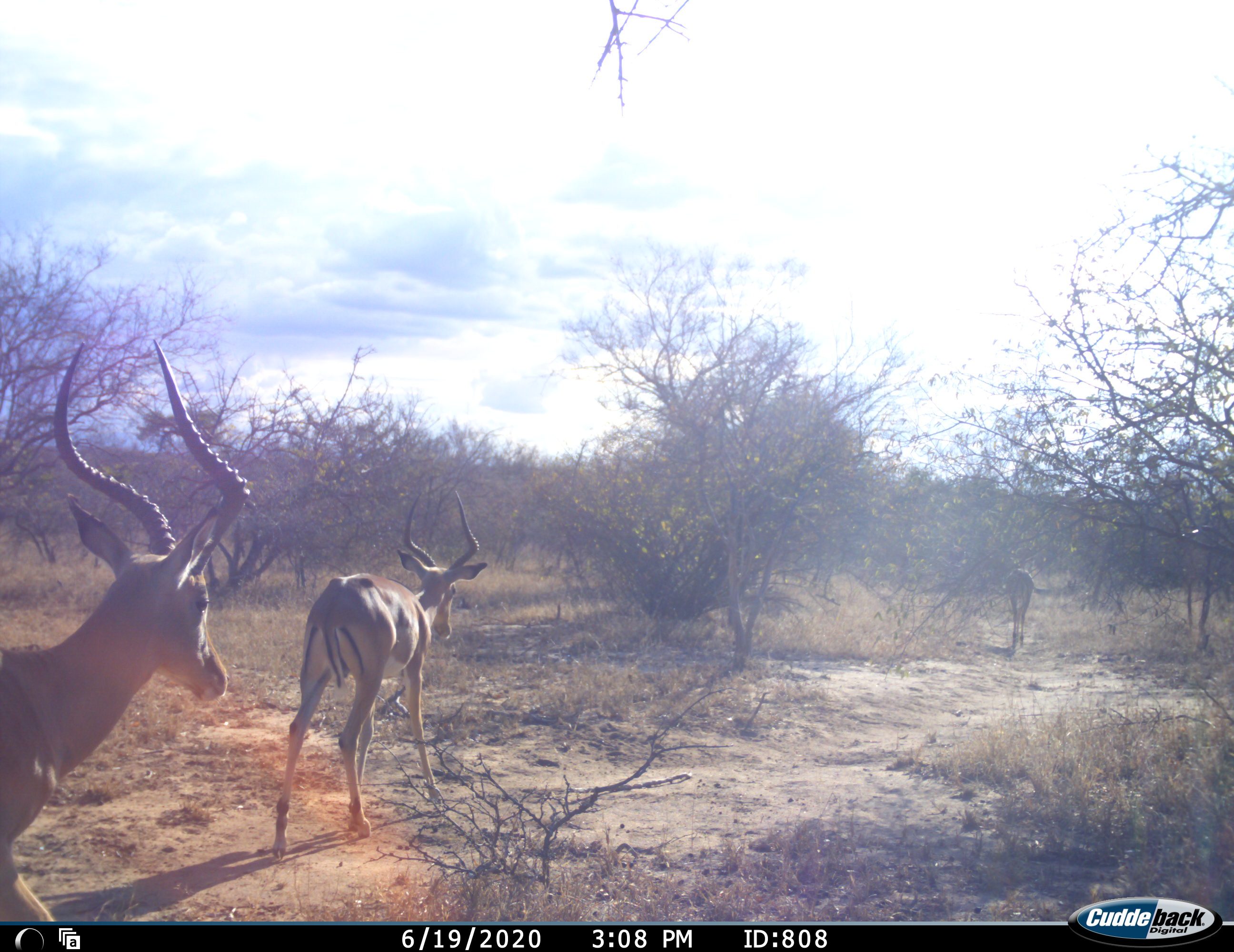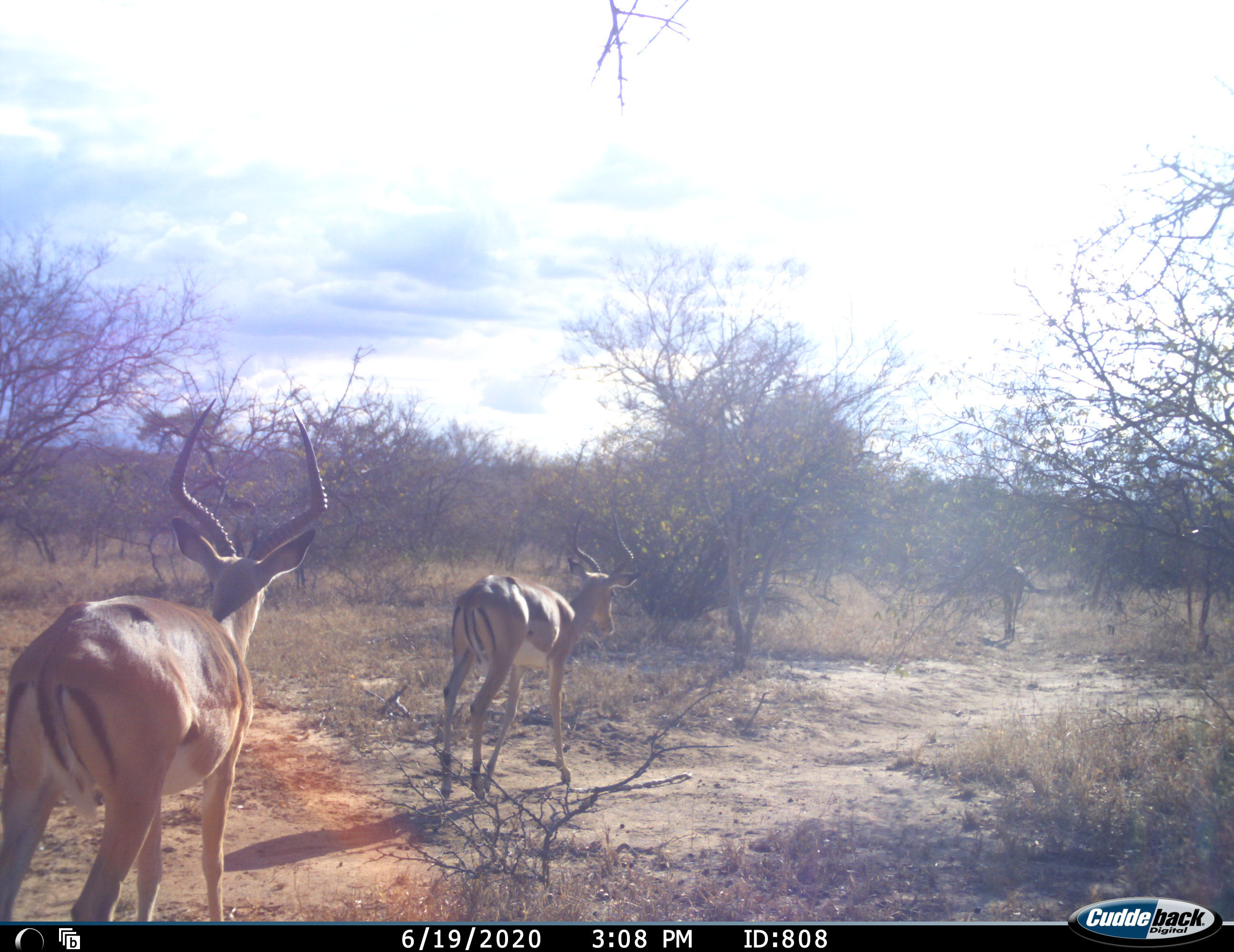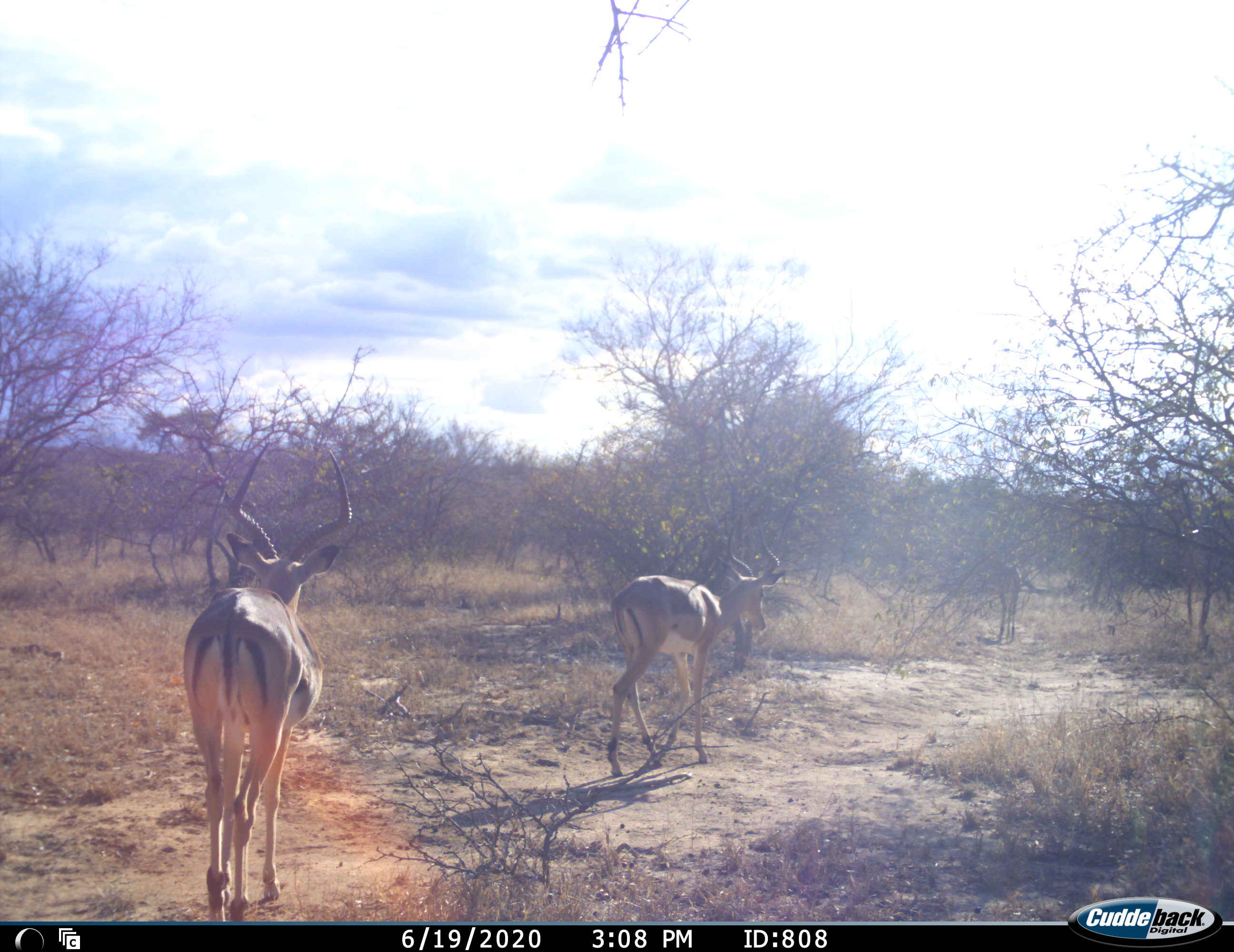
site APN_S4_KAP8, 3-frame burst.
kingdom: Animalia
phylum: Chordata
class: Mammalia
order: Artiodactyla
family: Bovidae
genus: Aepyceros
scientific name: Aepyceros melampus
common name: impala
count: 3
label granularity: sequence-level